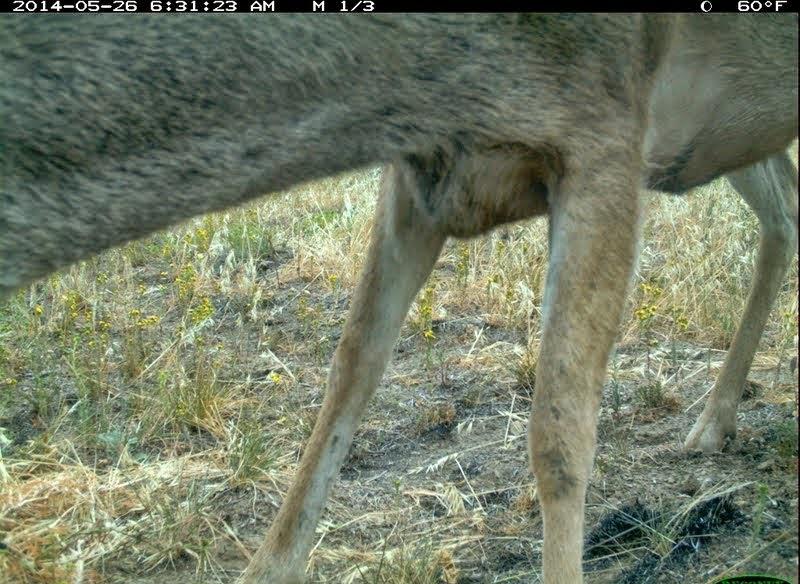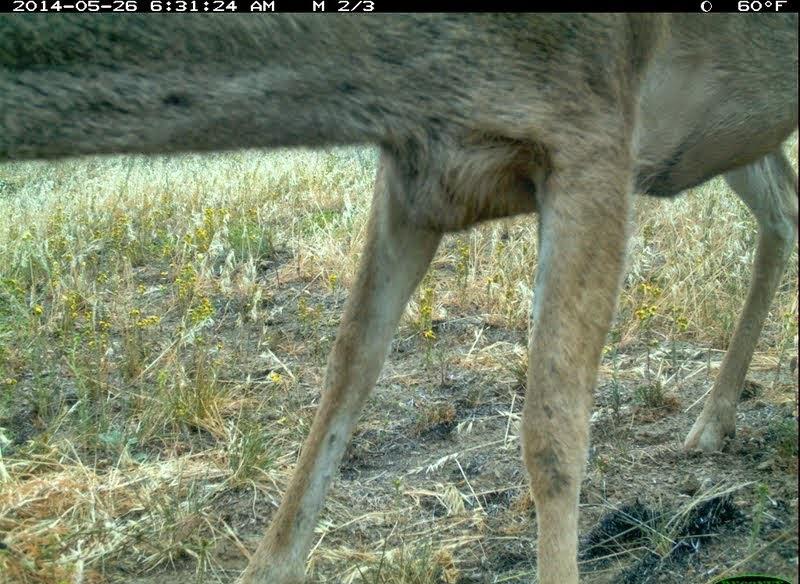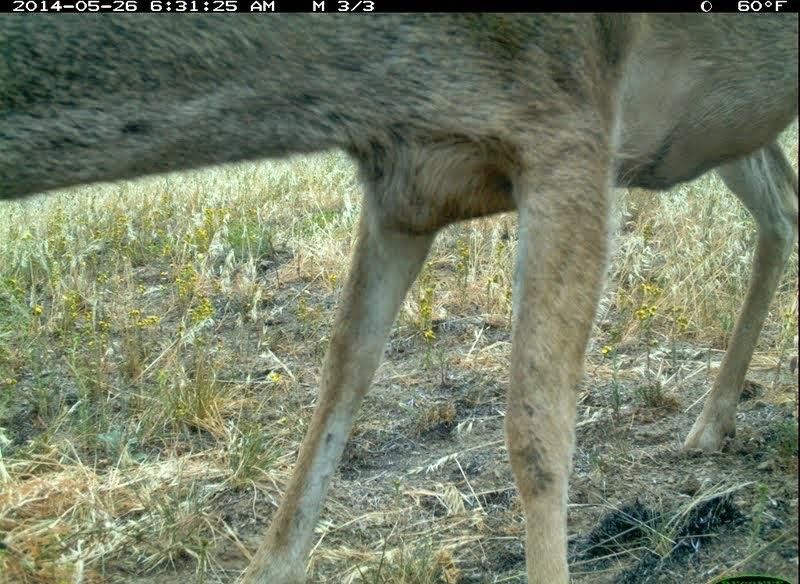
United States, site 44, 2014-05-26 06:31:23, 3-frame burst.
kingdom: Animalia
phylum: Chordata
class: Mammalia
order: Artiodactyla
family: Cervidae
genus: Odocoileus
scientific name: Odocoileus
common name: deer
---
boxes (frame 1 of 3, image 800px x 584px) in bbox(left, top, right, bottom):
deer: bbox(0, 9, 800, 583)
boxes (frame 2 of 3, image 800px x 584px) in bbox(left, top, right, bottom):
deer: bbox(0, 13, 798, 584)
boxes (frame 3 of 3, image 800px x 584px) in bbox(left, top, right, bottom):
deer: bbox(0, 14, 800, 584)